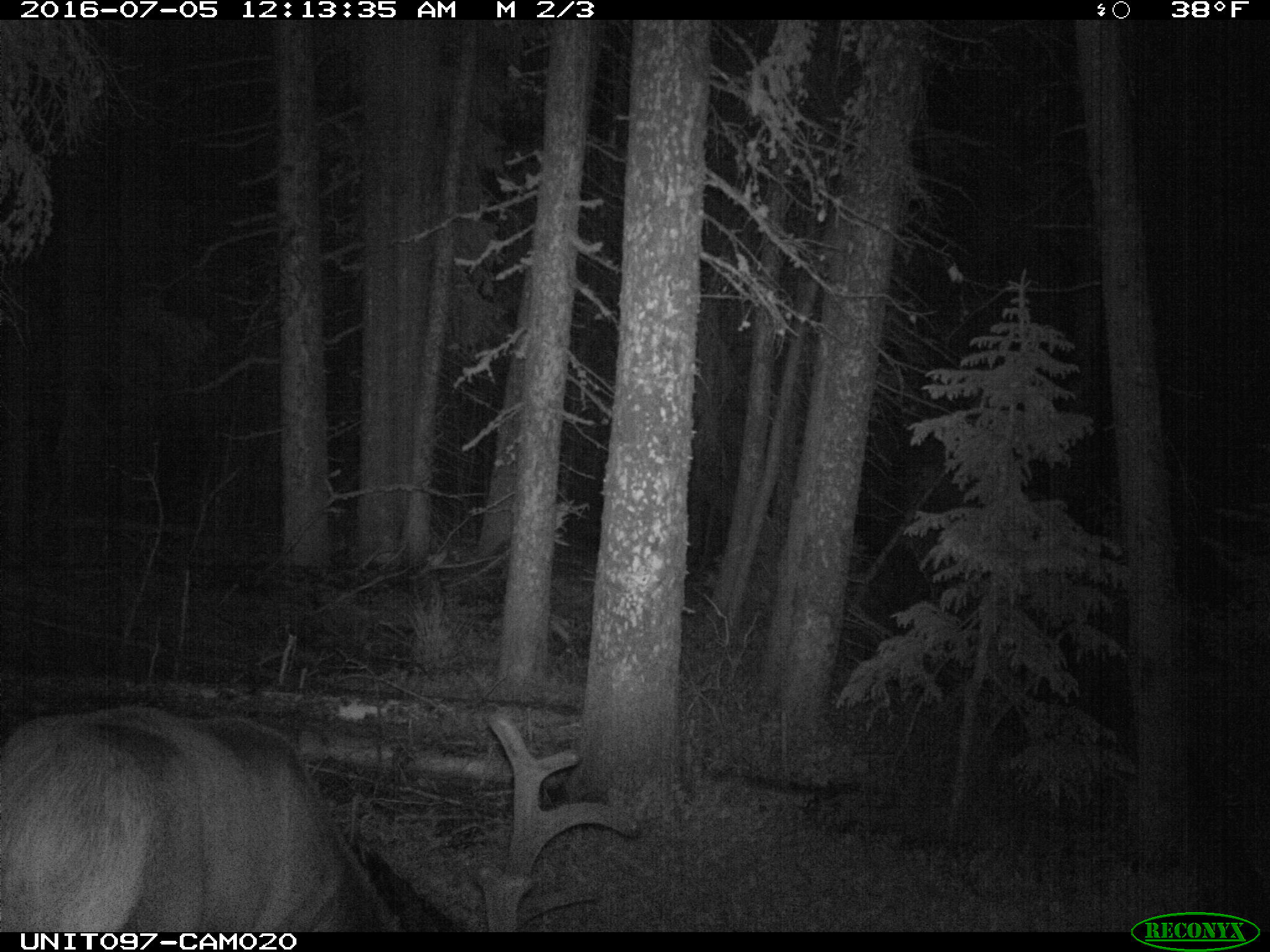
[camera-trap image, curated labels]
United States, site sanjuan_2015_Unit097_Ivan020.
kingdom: Animalia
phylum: Chordata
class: Mammalia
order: Artiodactyla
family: Cervidae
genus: Cervus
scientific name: Cervus elaphus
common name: red deer